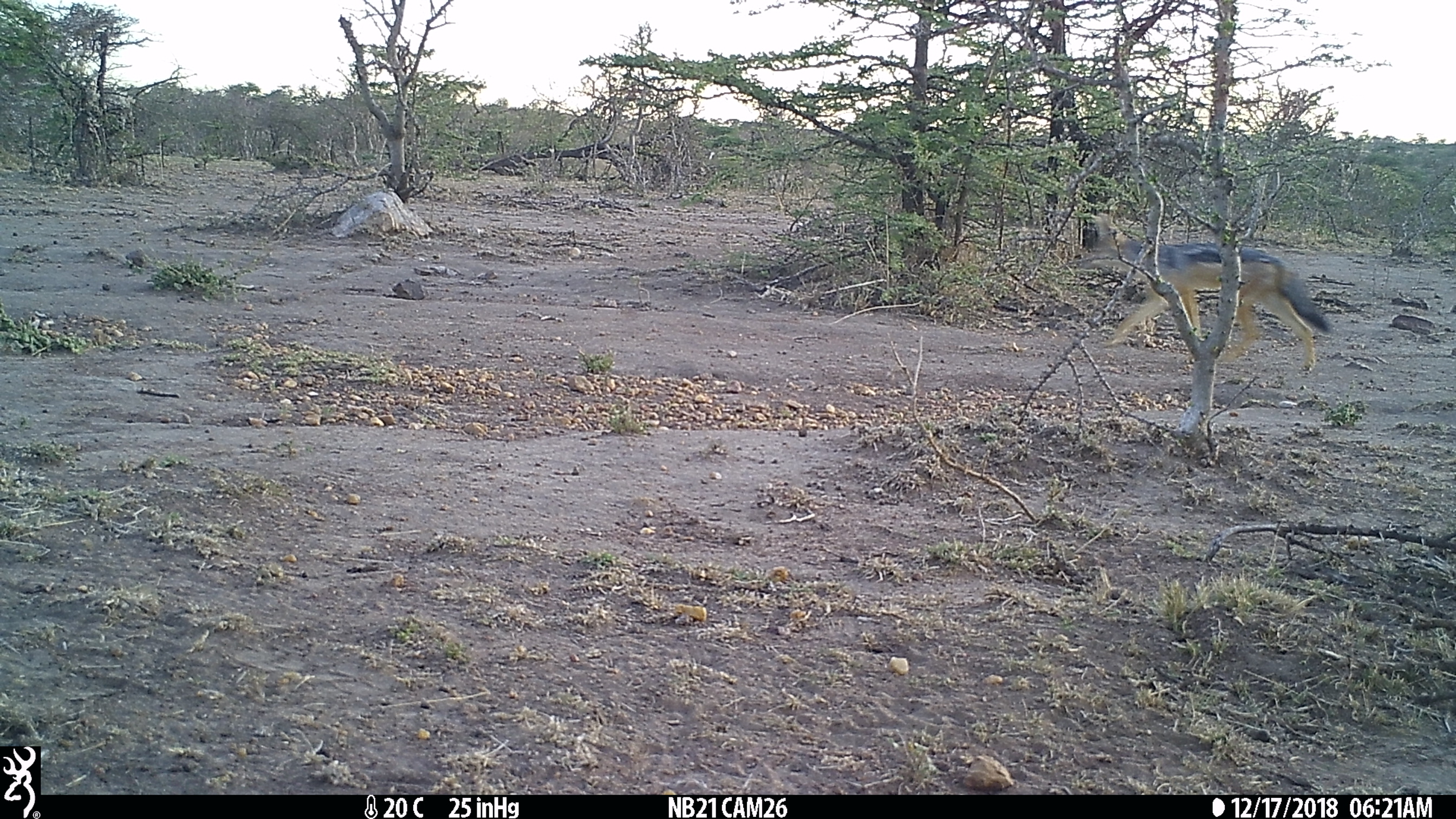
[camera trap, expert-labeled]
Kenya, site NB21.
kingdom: Animalia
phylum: Chordata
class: Mammalia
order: Carnivora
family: Canidae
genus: Lupulella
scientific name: Lupulella mesomelas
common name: black-backed jackal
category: jackal